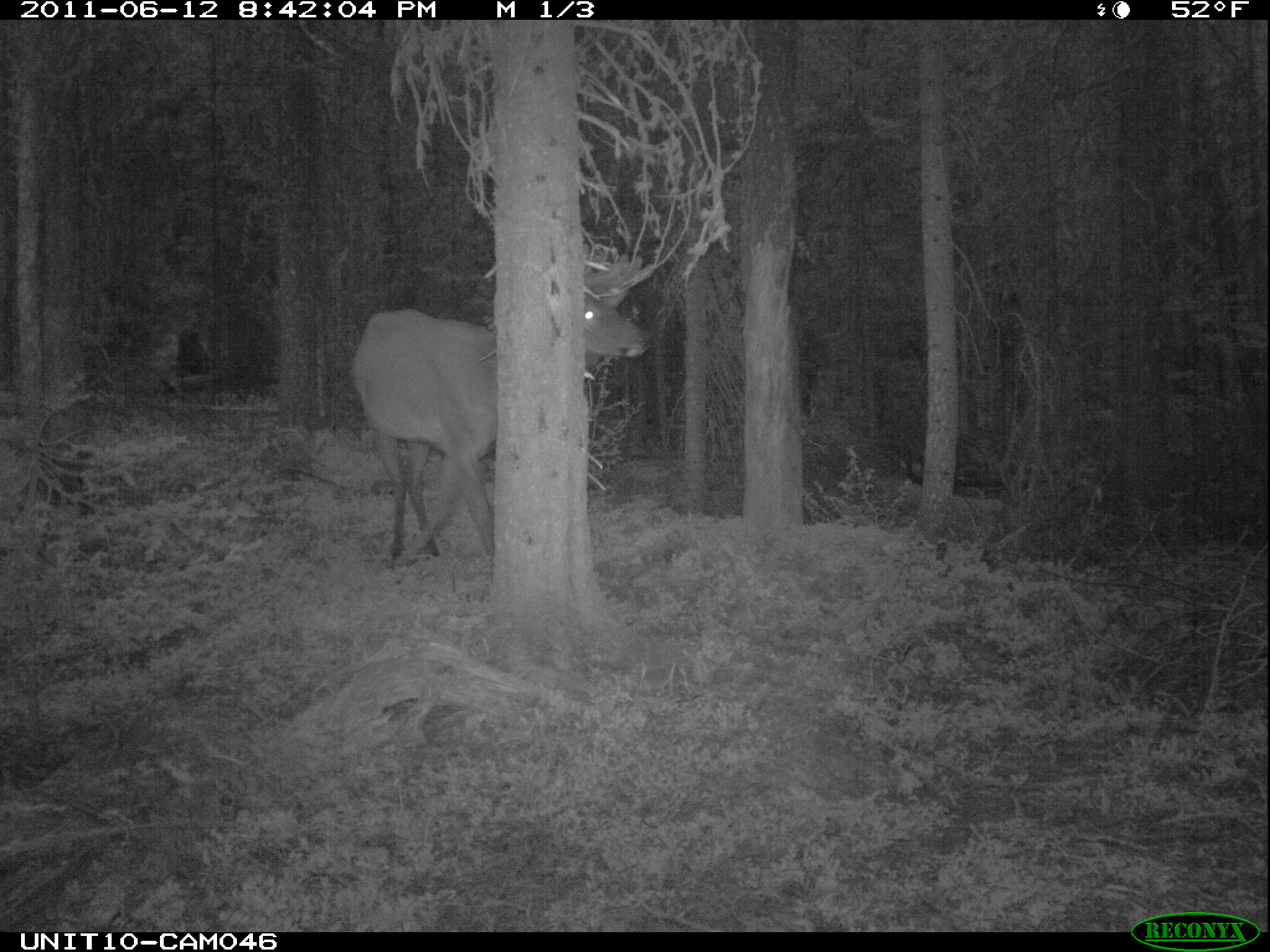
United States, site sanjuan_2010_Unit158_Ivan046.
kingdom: Animalia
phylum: Chordata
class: Mammalia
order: Artiodactyla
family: Cervidae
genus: Cervus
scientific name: Cervus elaphus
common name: red deer